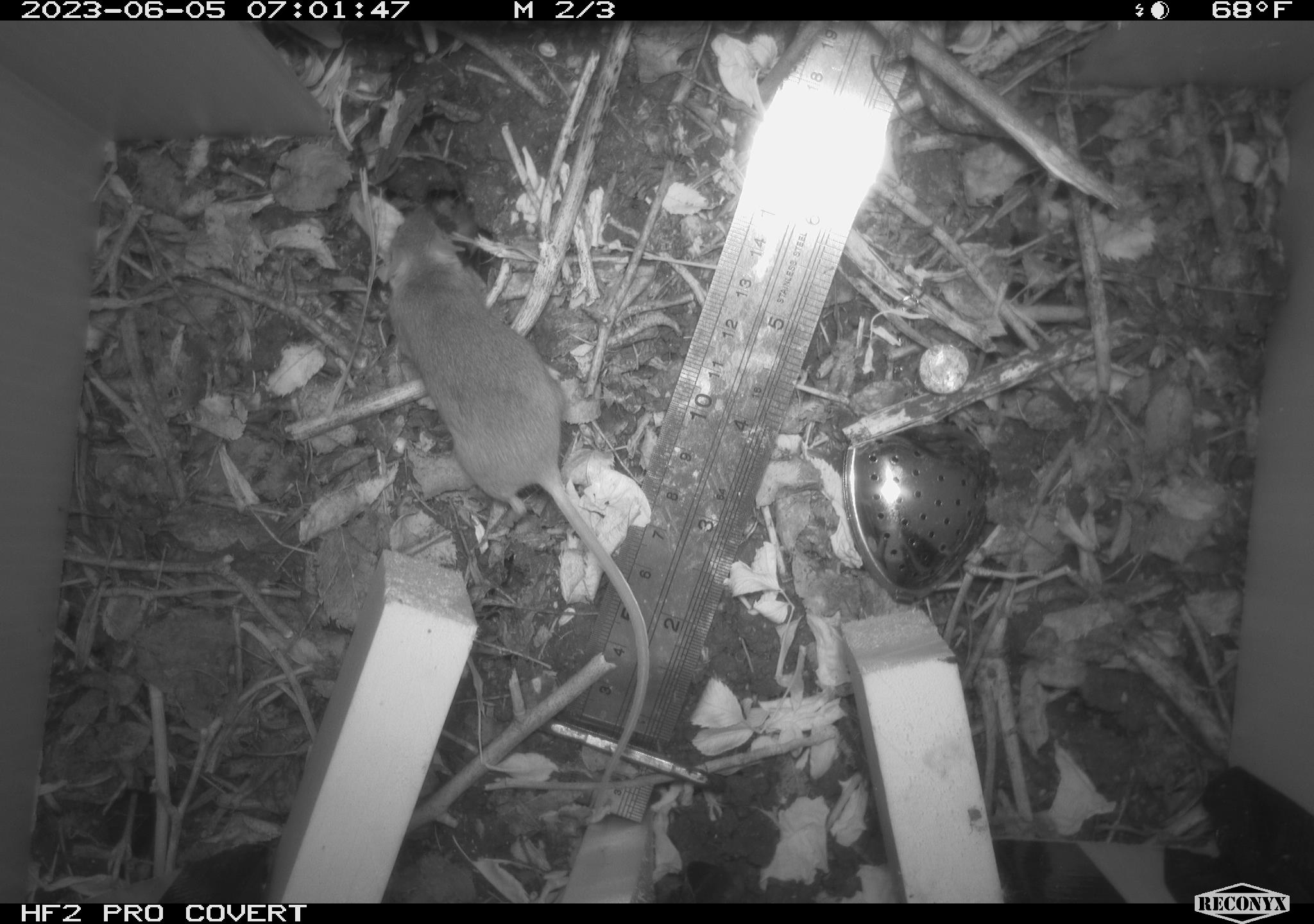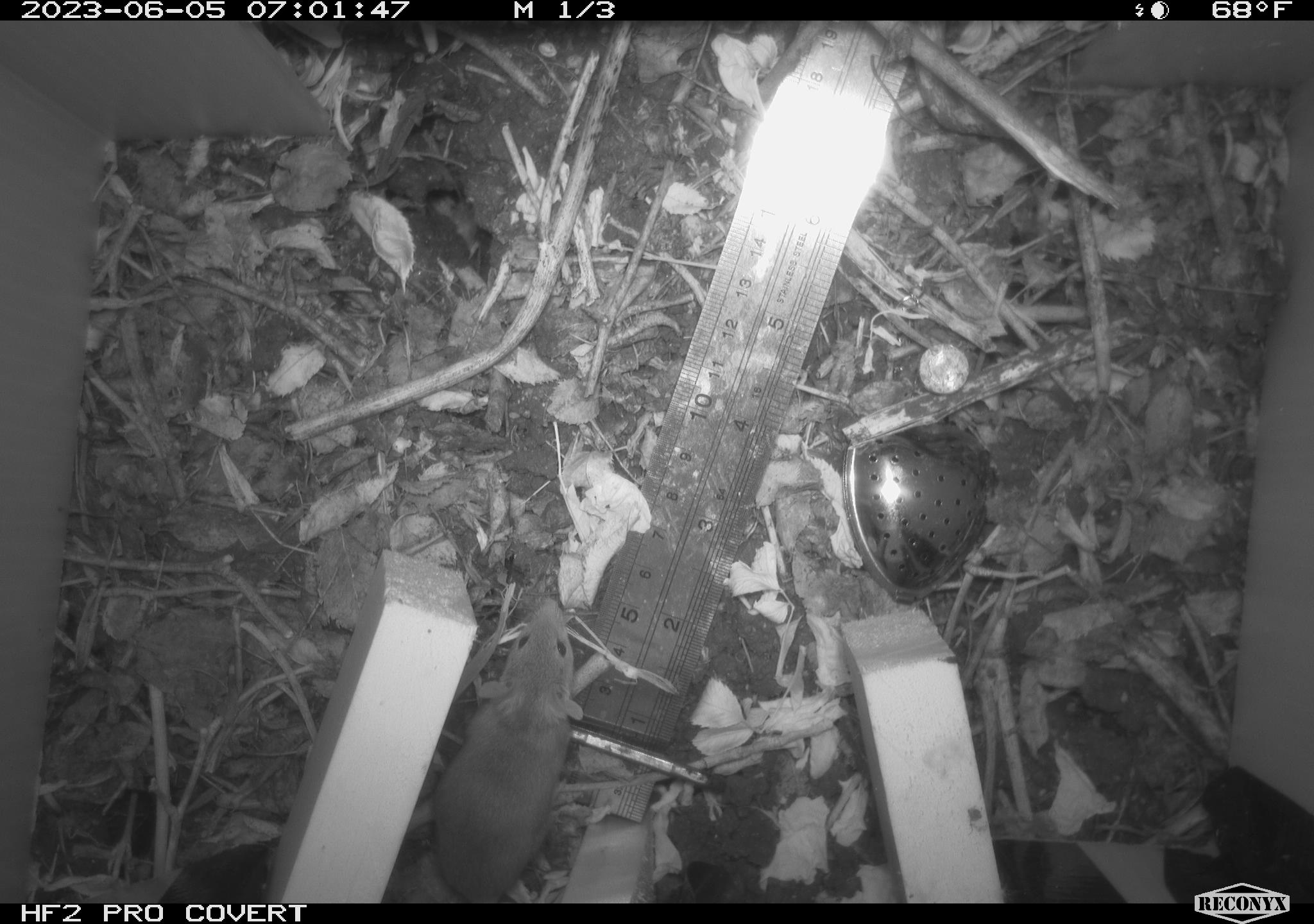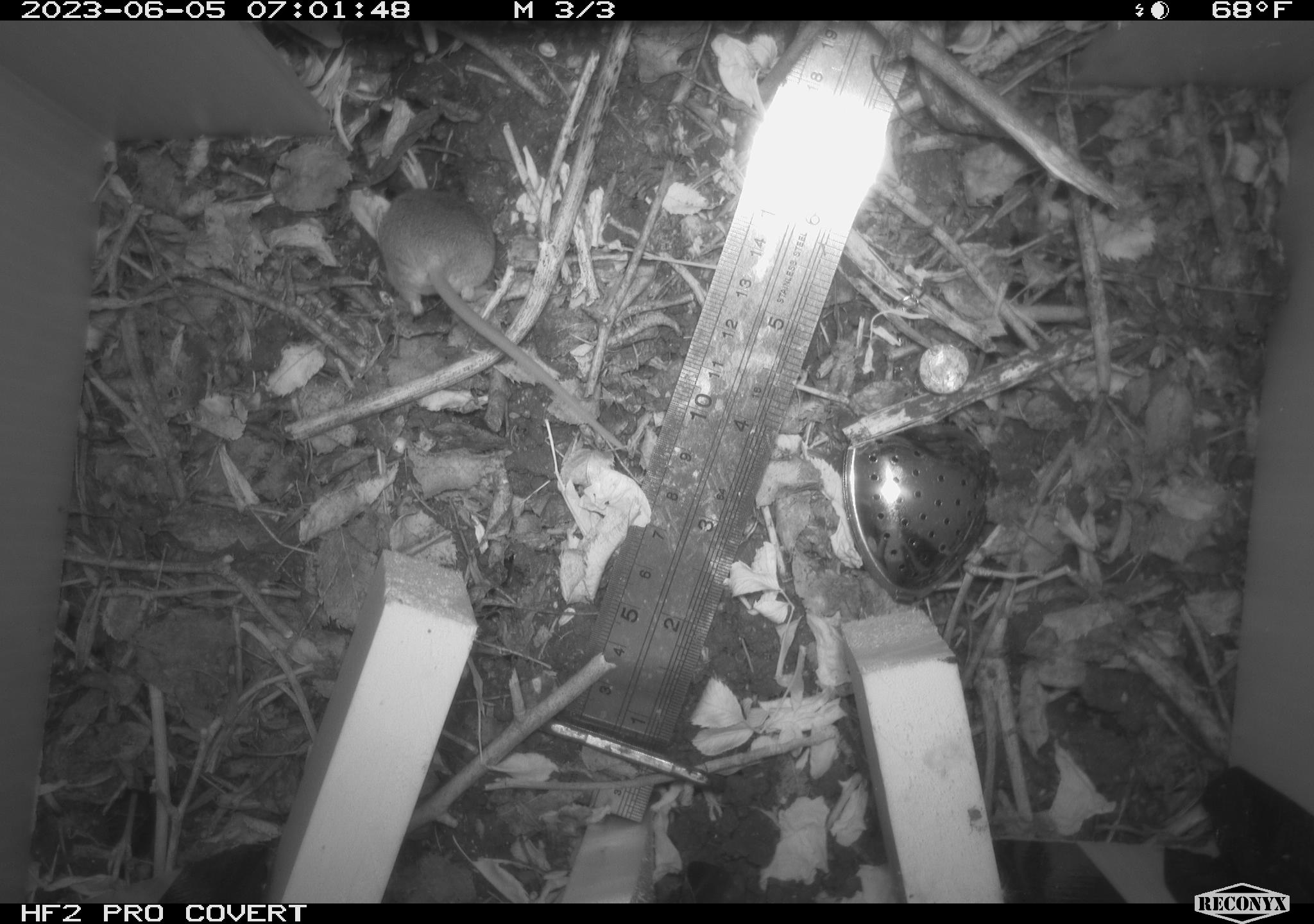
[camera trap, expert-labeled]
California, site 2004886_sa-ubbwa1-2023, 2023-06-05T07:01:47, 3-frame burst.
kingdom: Animalia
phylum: Chordata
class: Mammalia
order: Rodentia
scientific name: Rodentia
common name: rodent